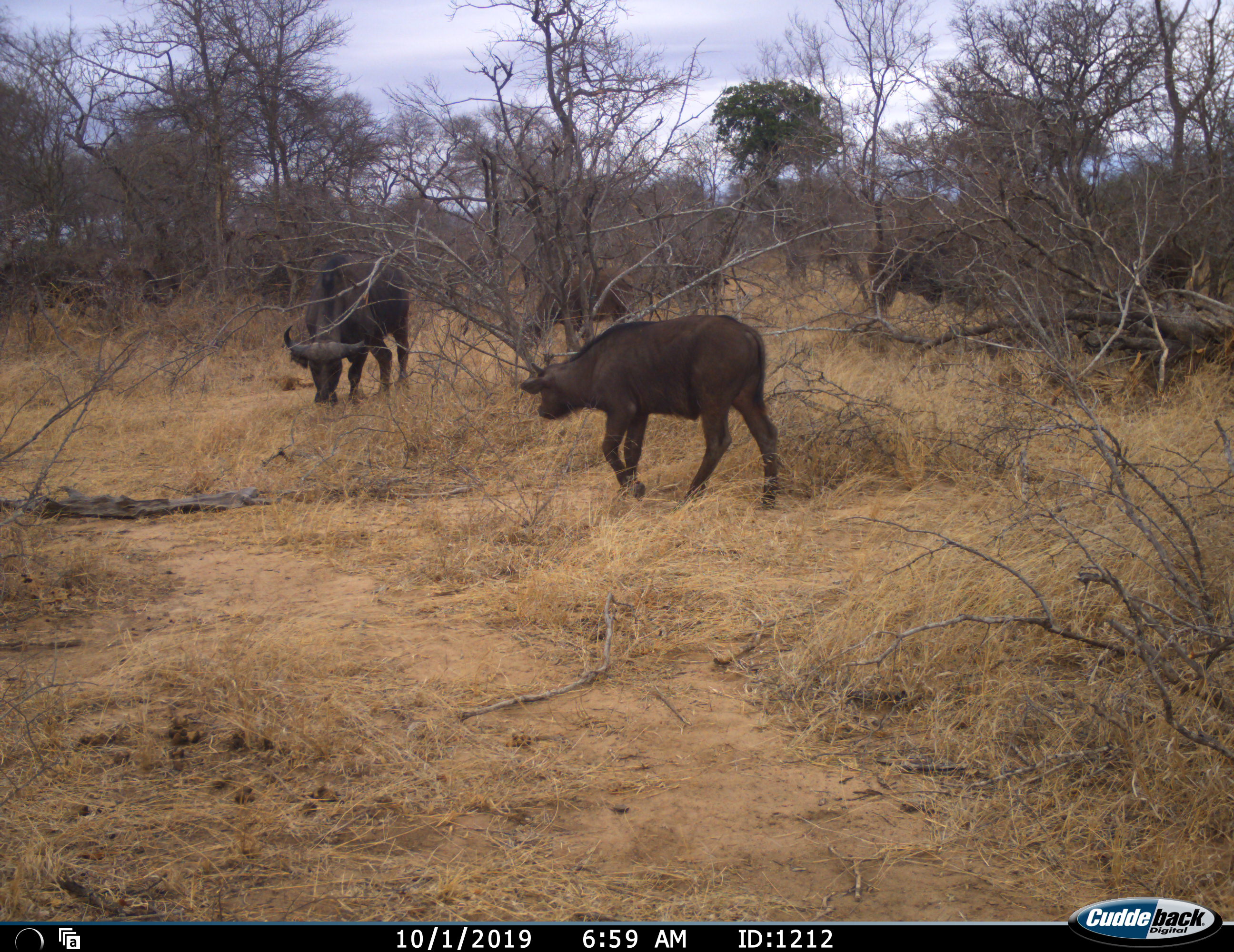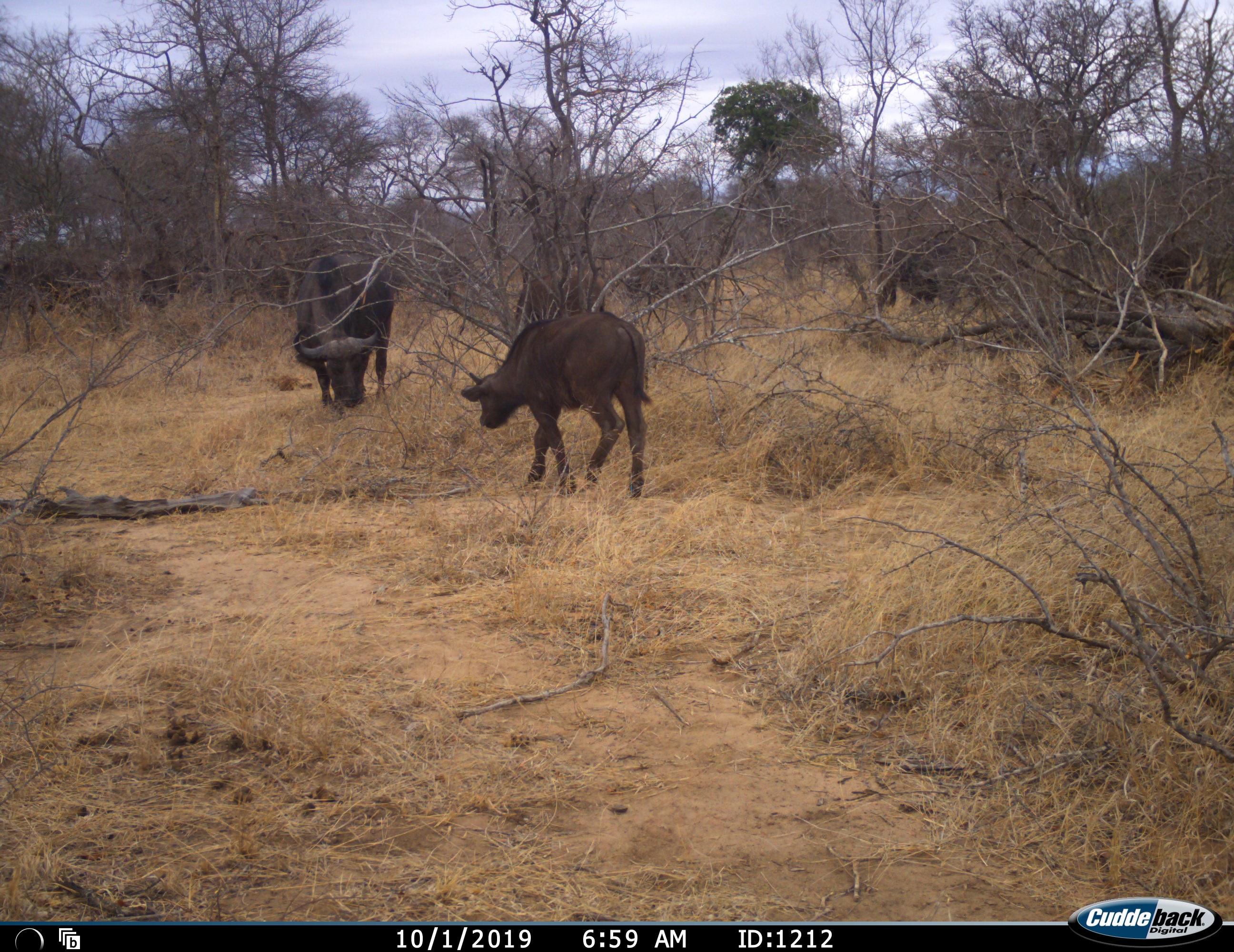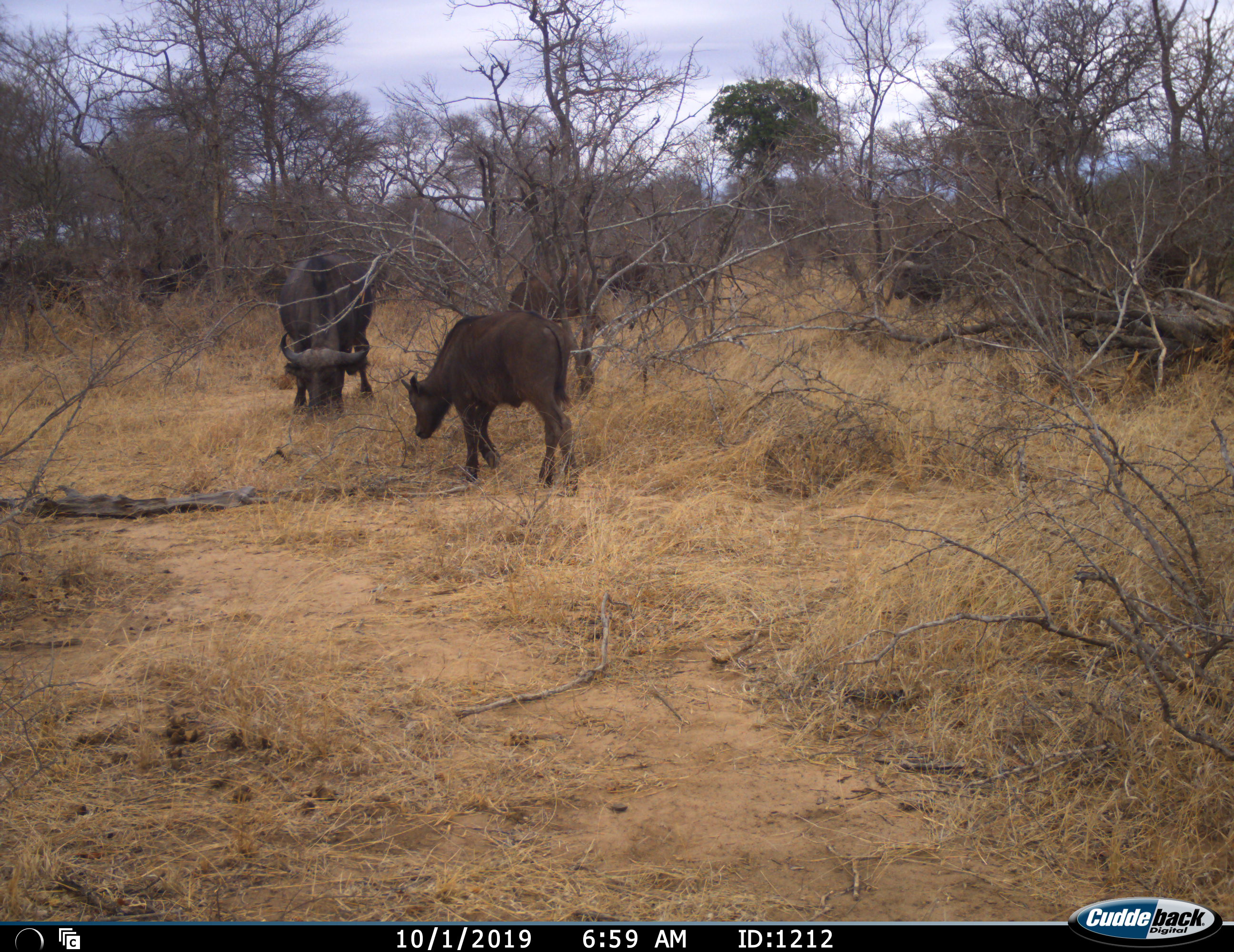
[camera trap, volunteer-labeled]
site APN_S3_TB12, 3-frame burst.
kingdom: Animalia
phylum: Chordata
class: Mammalia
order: Artiodactyla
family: Bovidae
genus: Syncerus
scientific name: Syncerus caffer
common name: african buffalo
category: buffalo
Buffalo (african buffalo) (Syncerus caffer), count 7. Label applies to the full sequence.